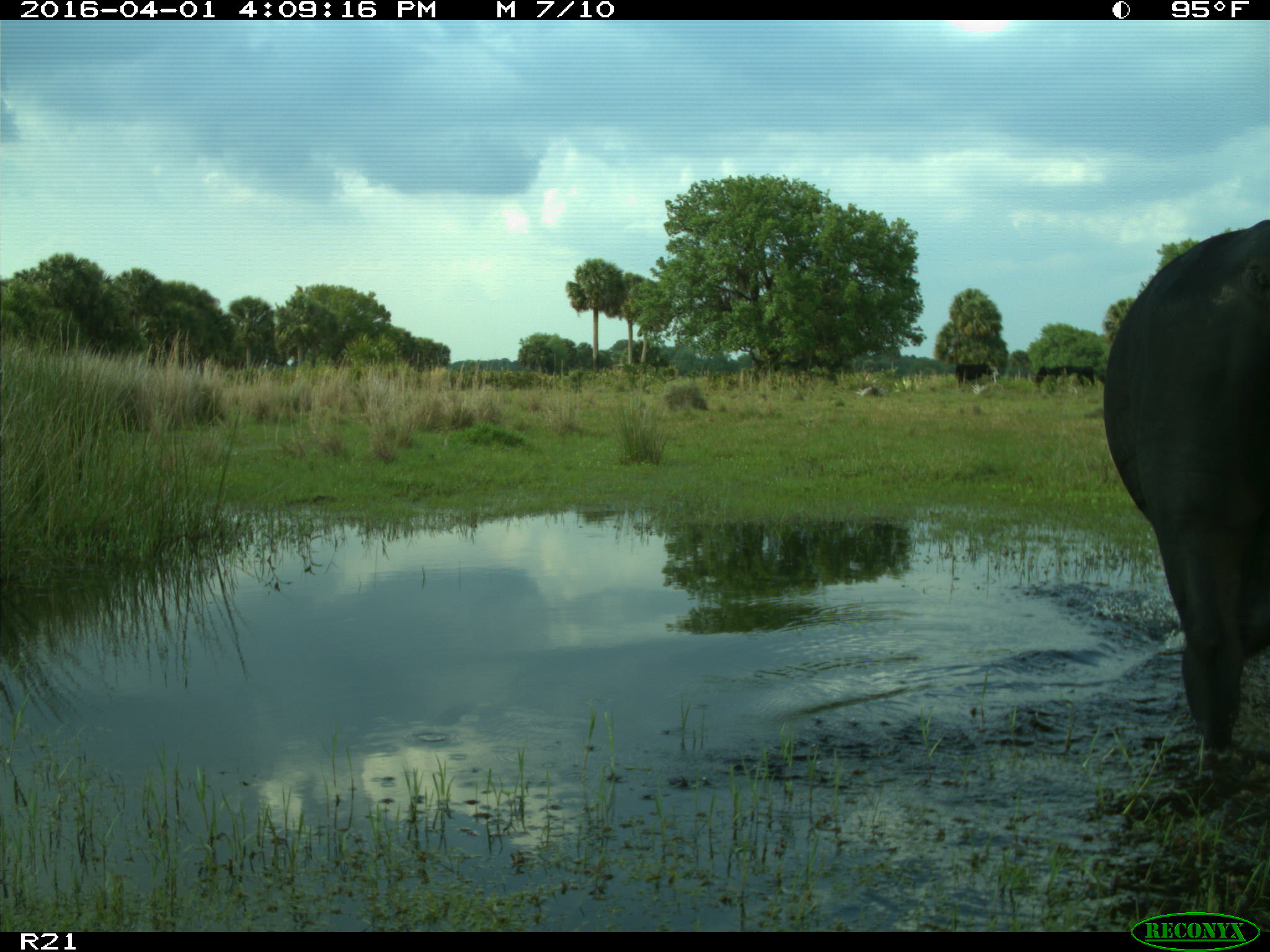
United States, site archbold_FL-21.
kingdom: Animalia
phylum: Chordata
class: Mammalia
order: Artiodactyla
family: Bovidae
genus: Bos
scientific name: Bos taurus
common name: domestic cow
Bos taurus (domestic cow).